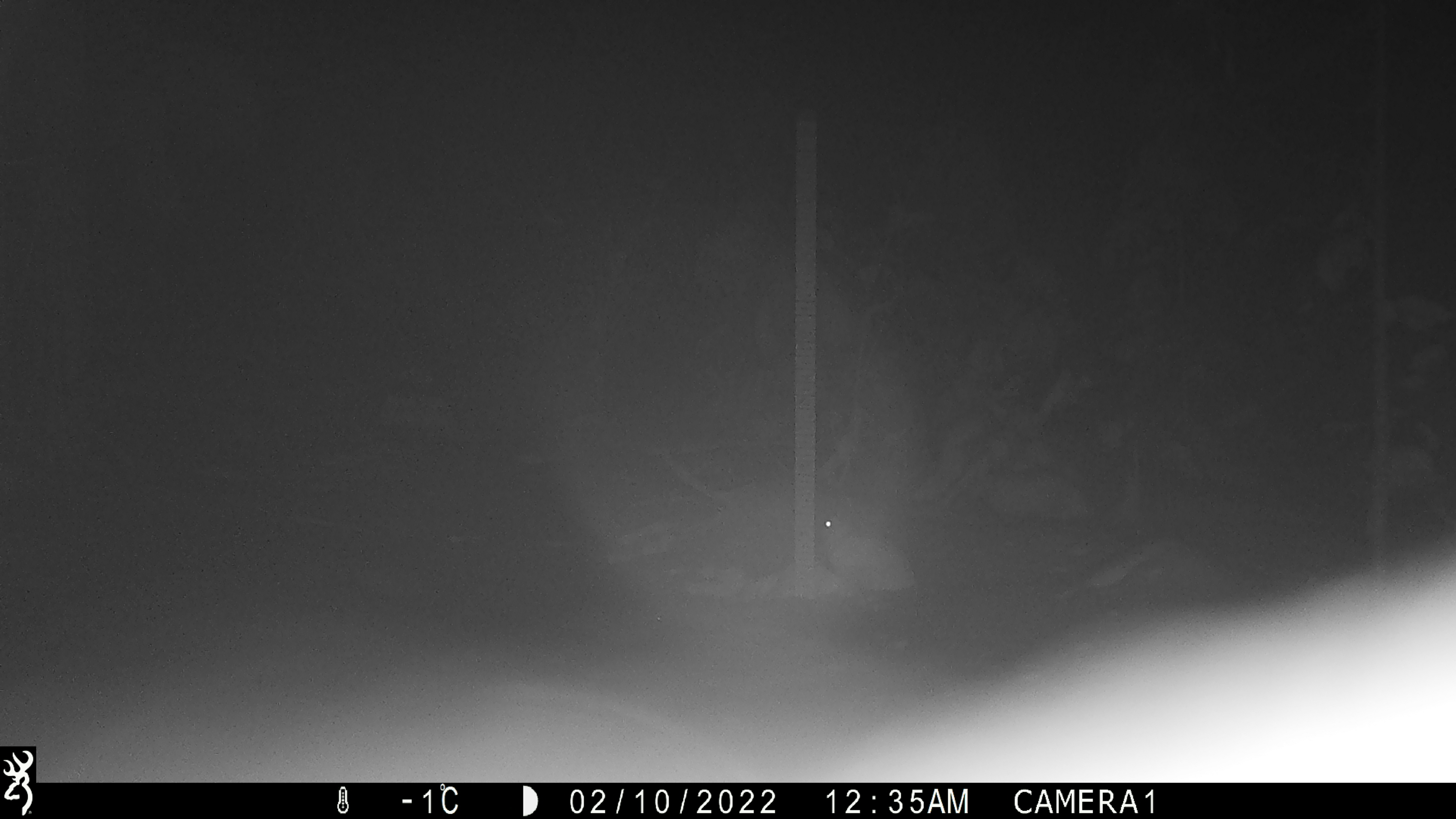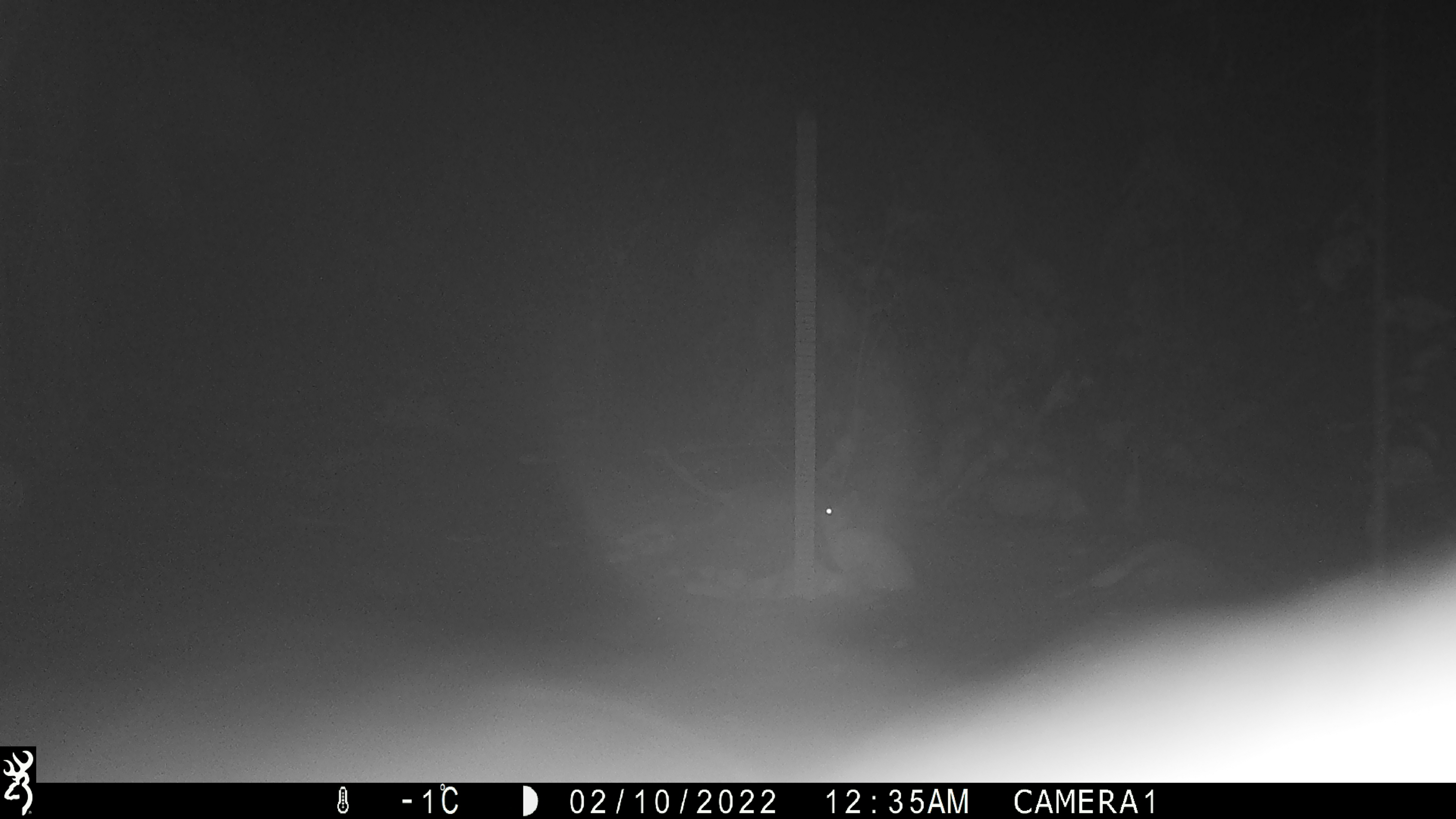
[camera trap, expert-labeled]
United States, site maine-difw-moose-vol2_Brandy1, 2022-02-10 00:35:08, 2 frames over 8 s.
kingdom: Animalia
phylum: Chordata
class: Mammalia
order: Lagomorpha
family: Leporidae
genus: Lepus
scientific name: Lepus americanus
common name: snowshoe hare